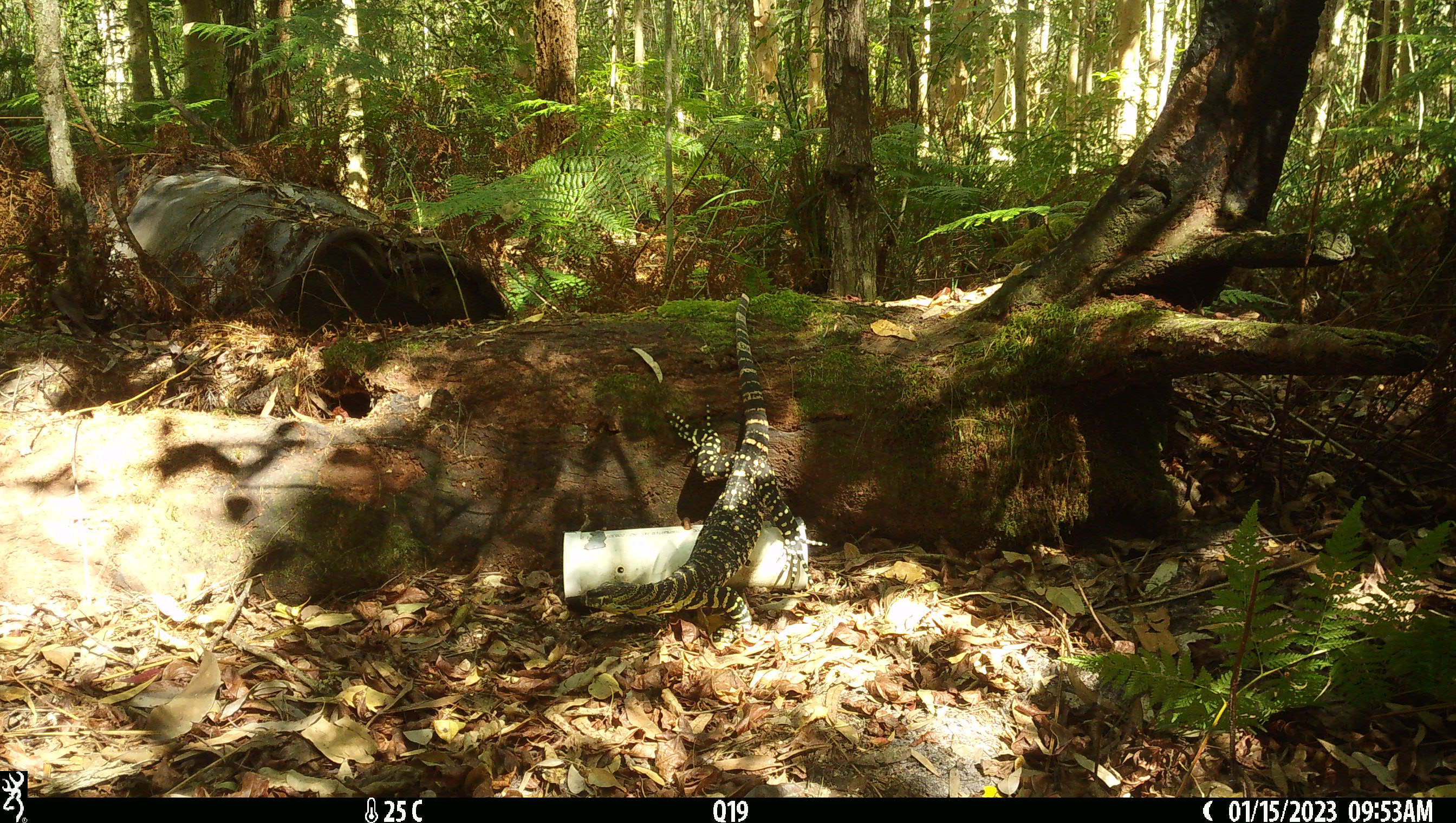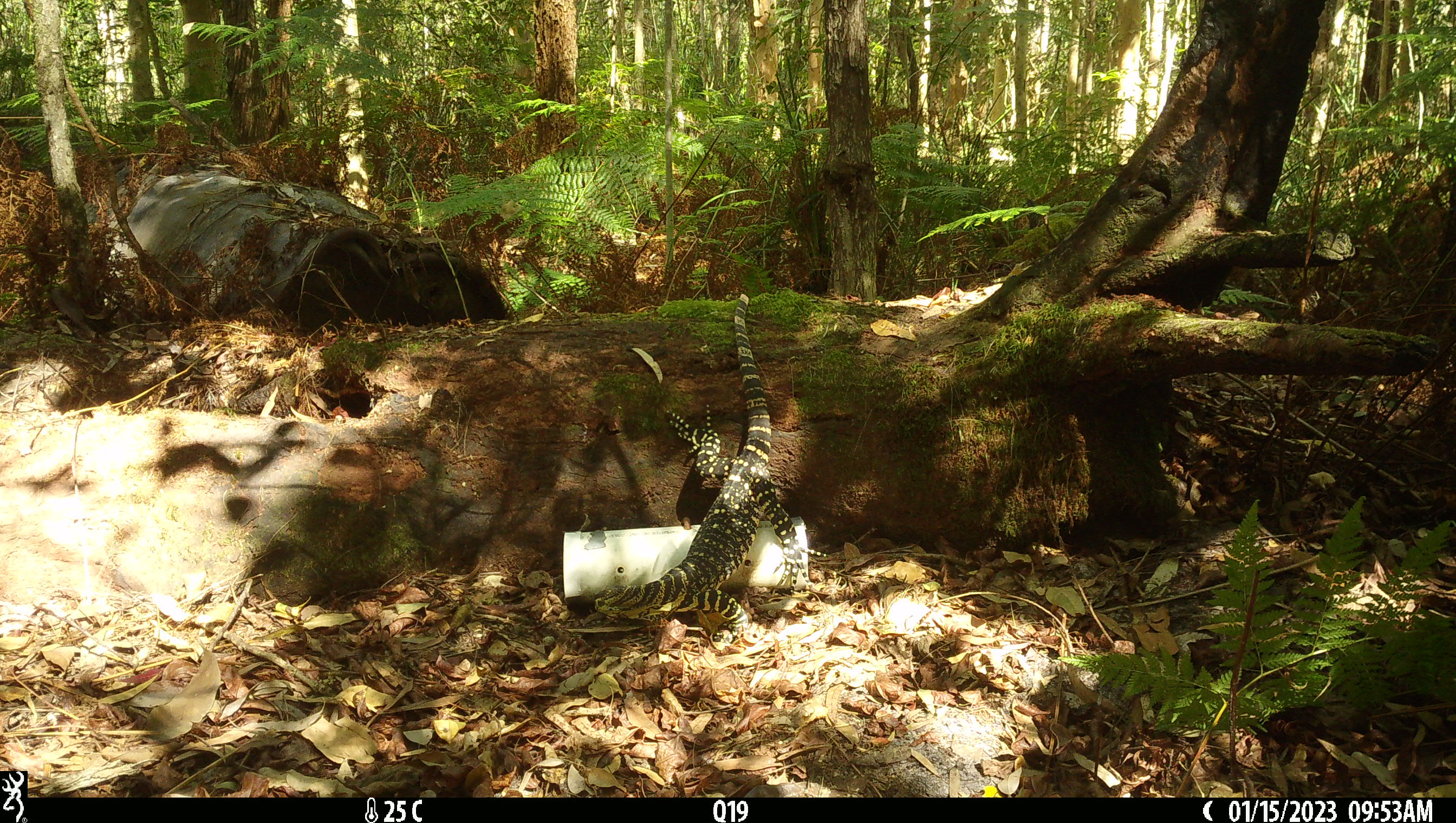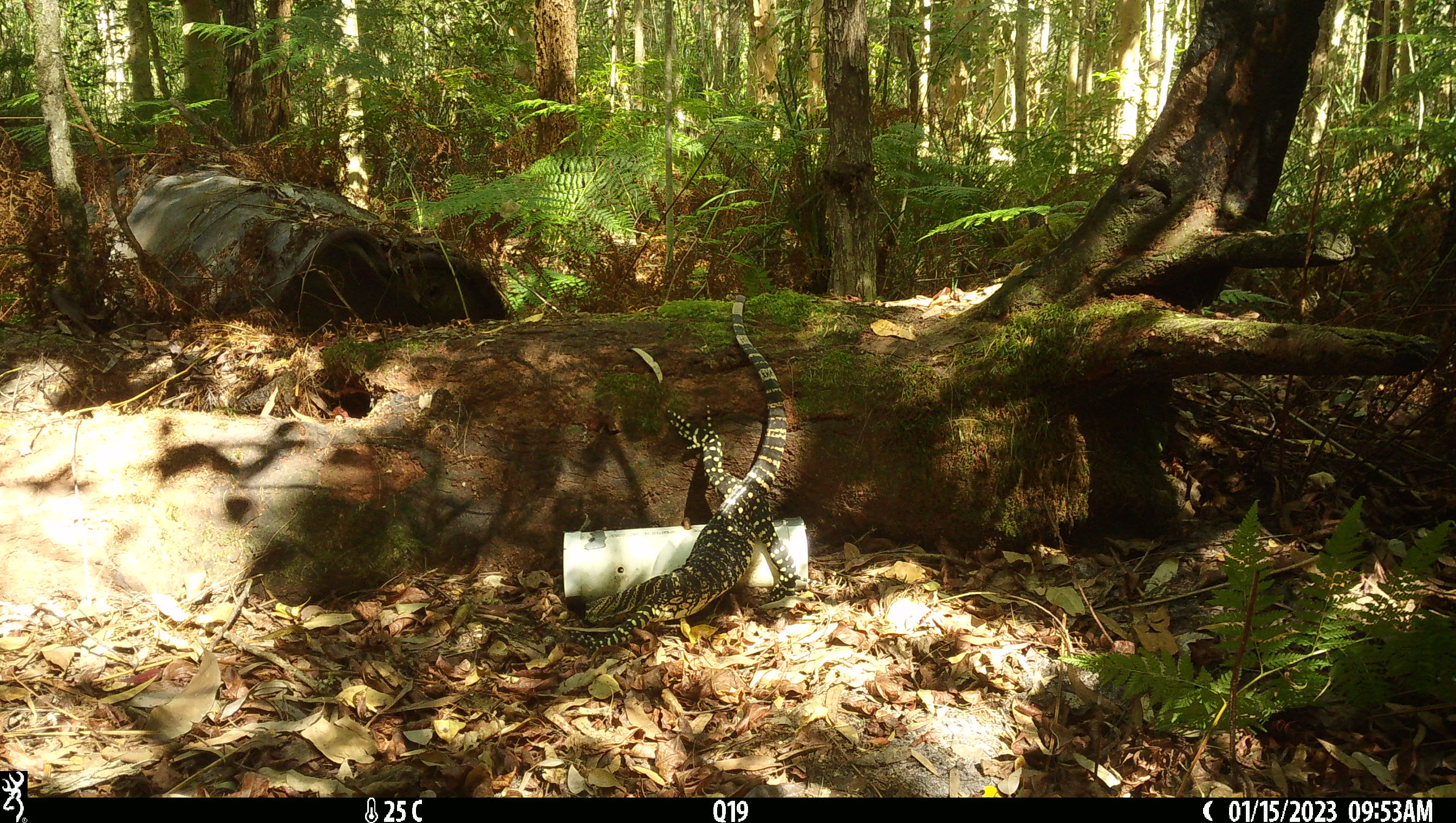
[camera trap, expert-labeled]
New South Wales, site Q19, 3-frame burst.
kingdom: Animalia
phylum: Chordata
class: Reptilia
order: Squamata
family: Varanidae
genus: Varanus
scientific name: Varanus varius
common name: lace monitor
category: goanna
Goanna (lace monitor) (Varanus varius).